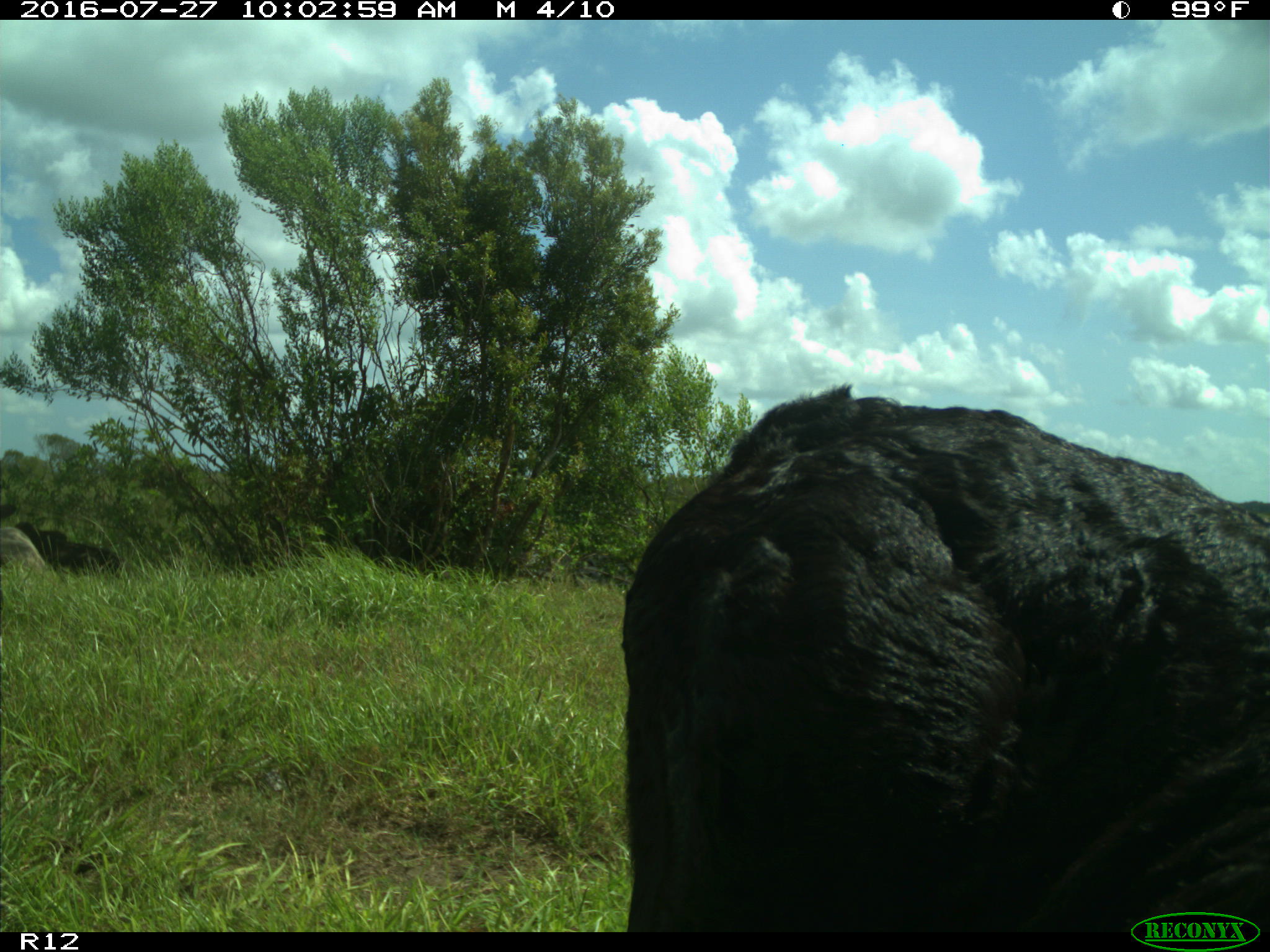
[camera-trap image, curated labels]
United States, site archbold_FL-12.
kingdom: Animalia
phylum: Chordata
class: Mammalia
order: Artiodactyla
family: Bovidae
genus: Bos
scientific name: Bos taurus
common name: domestic cow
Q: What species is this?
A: Bos taurus (domestic cow).